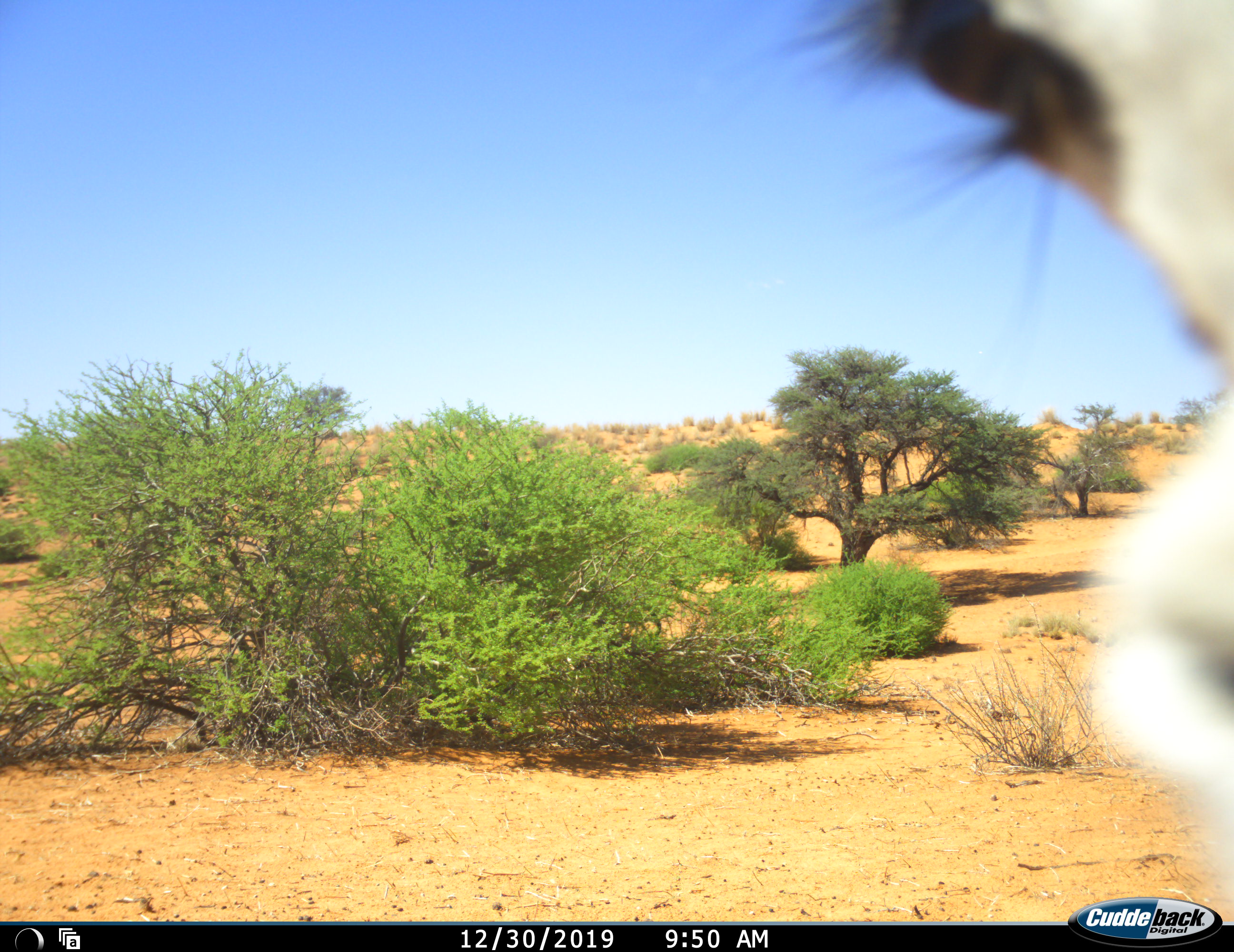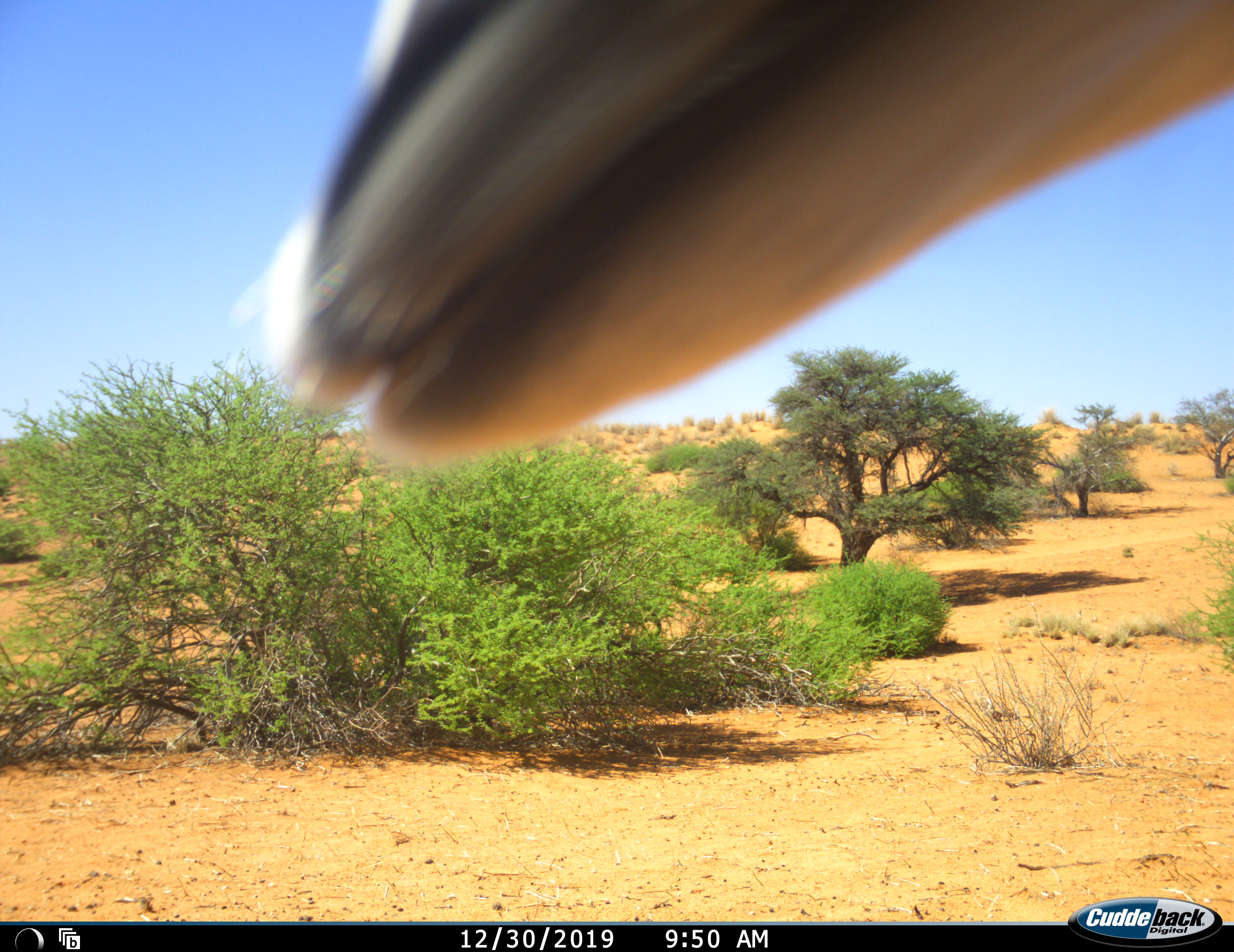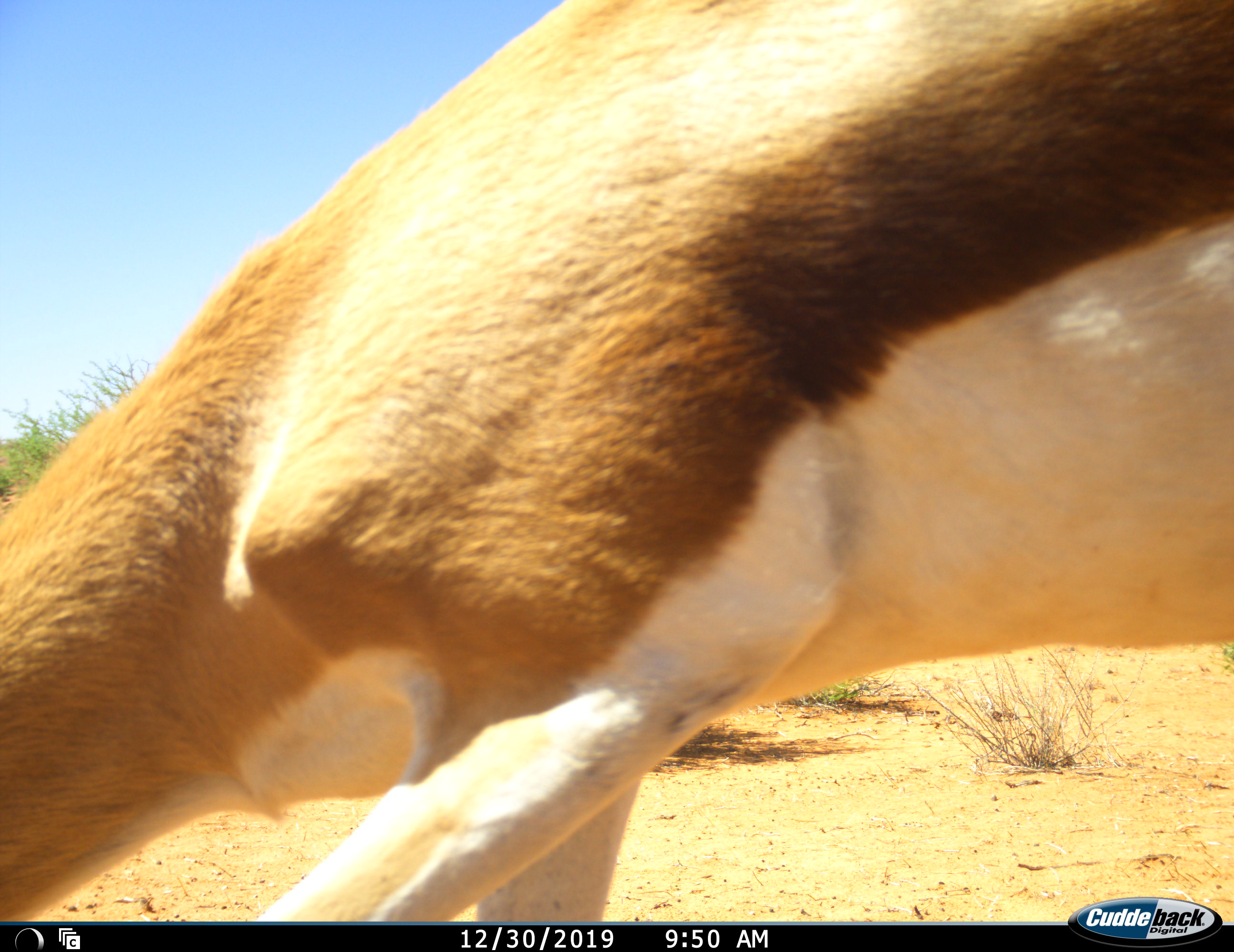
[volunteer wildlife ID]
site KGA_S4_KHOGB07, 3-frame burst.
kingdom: Animalia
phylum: Chordata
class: Mammalia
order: Artiodactyla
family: Bovidae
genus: Antidorcas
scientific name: Antidorcas marsupialis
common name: springbok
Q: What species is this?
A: Springbok (Antidorcas marsupialis).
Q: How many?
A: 1.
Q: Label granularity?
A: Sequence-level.